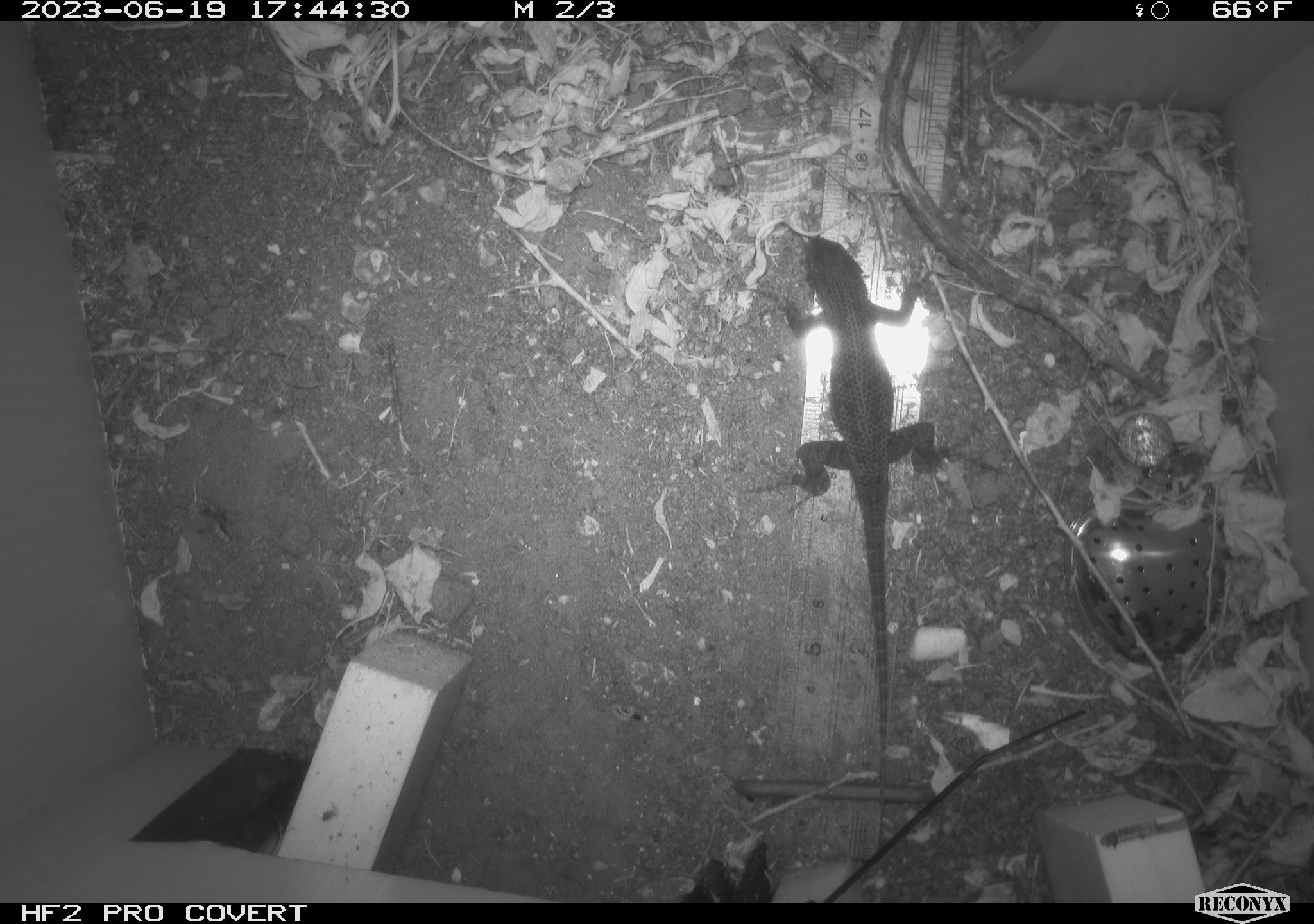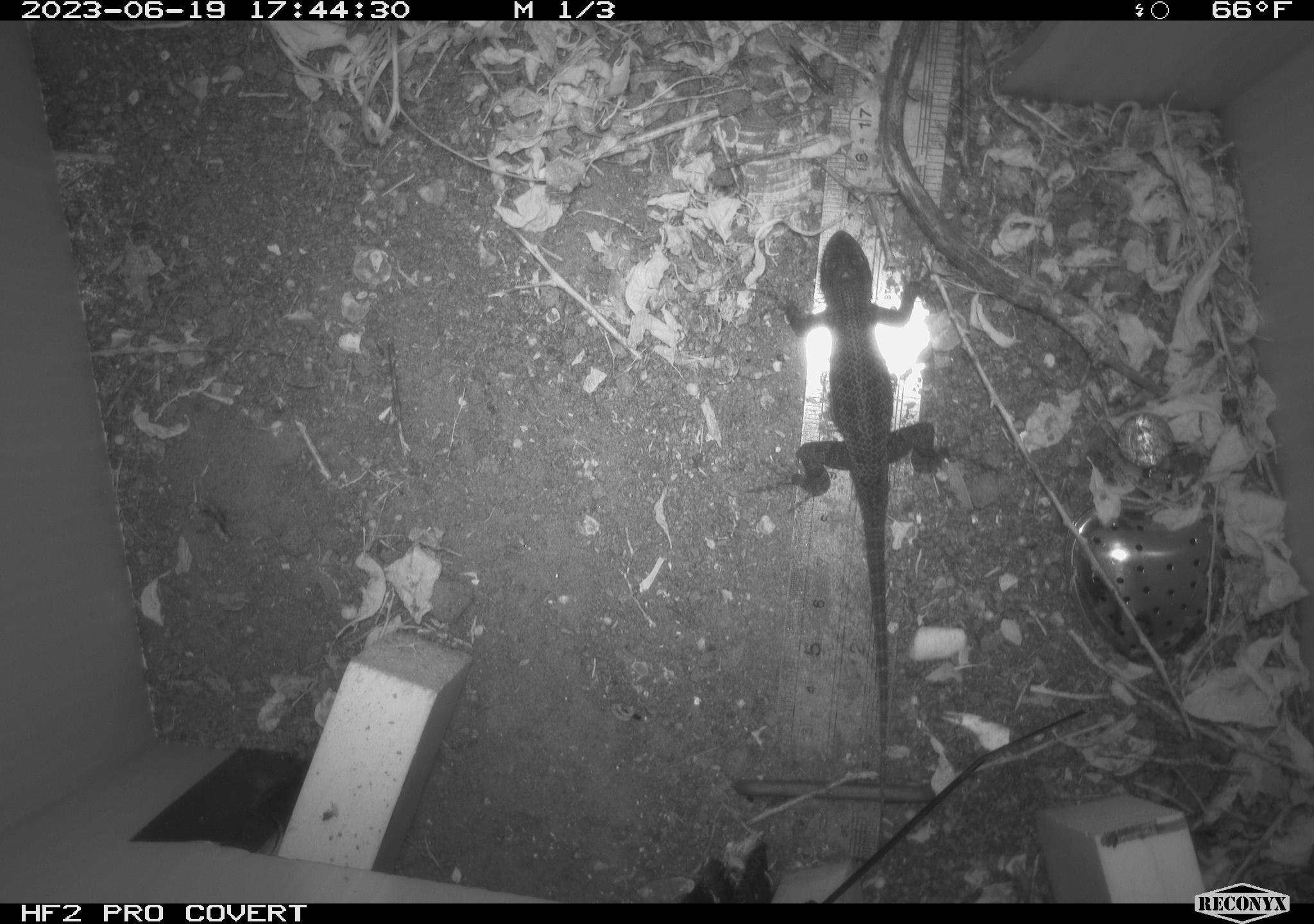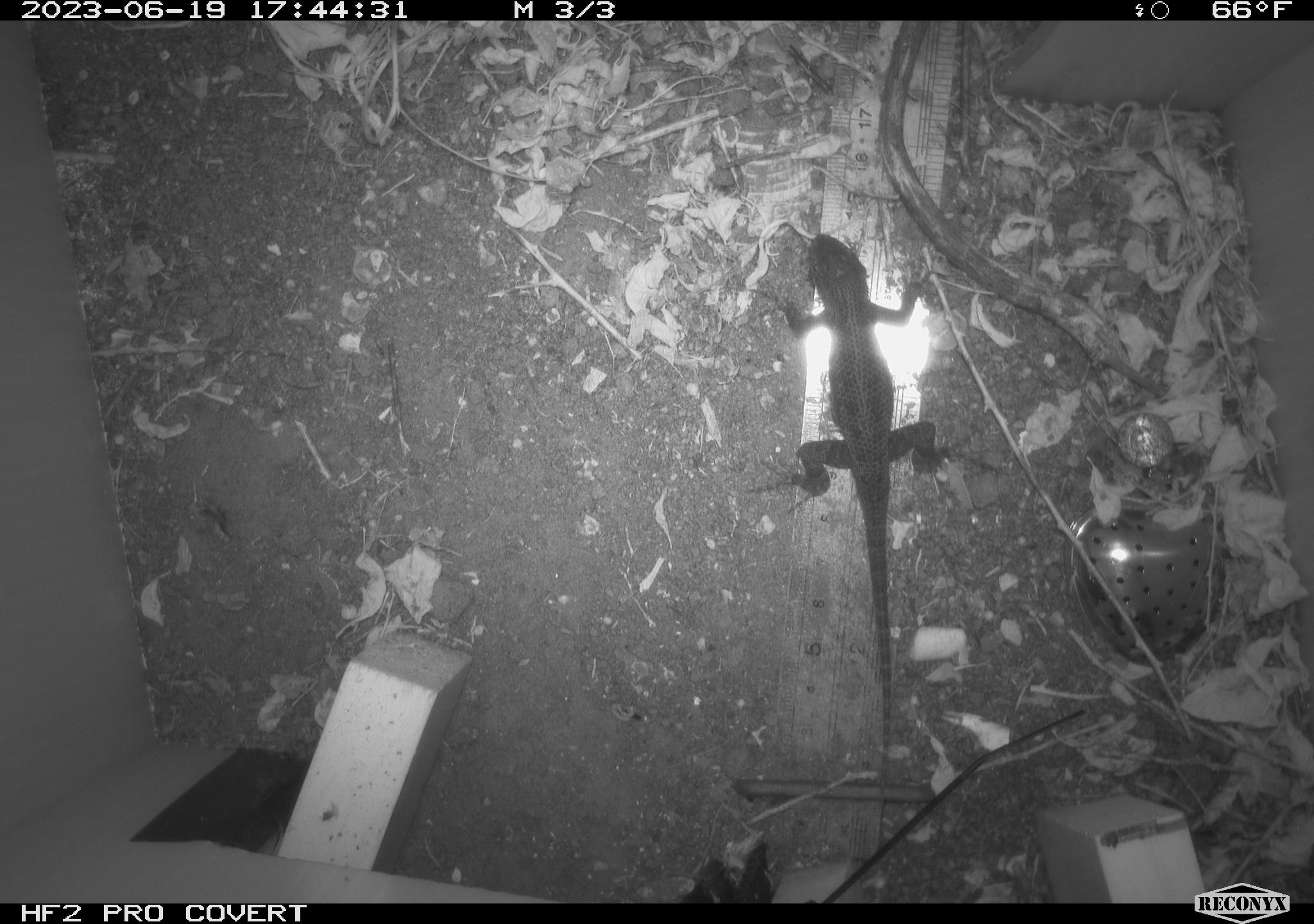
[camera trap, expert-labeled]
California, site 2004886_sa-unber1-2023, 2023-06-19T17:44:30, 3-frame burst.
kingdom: Animalia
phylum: Chordata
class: Reptilia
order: Squamata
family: Phrynosomatidae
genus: Sceloporus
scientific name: Sceloporus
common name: spiny lizards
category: sceloporus species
Sceloporus species (spiny lizards) (Sceloporus).